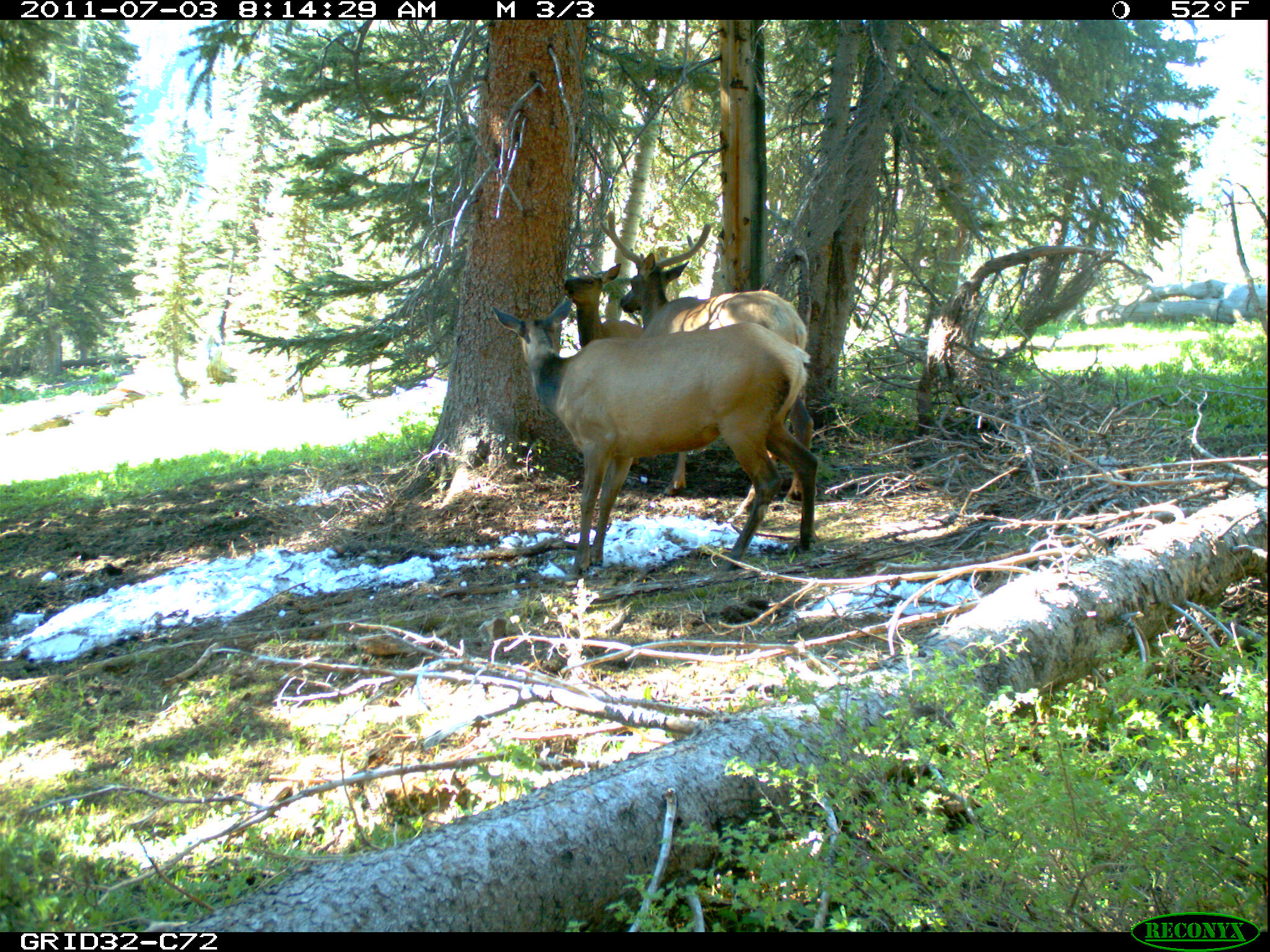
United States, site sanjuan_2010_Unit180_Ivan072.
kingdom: Animalia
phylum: Chordata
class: Mammalia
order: Artiodactyla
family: Cervidae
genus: Cervus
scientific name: Cervus elaphus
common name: red deer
Cervus elaphus (red deer).